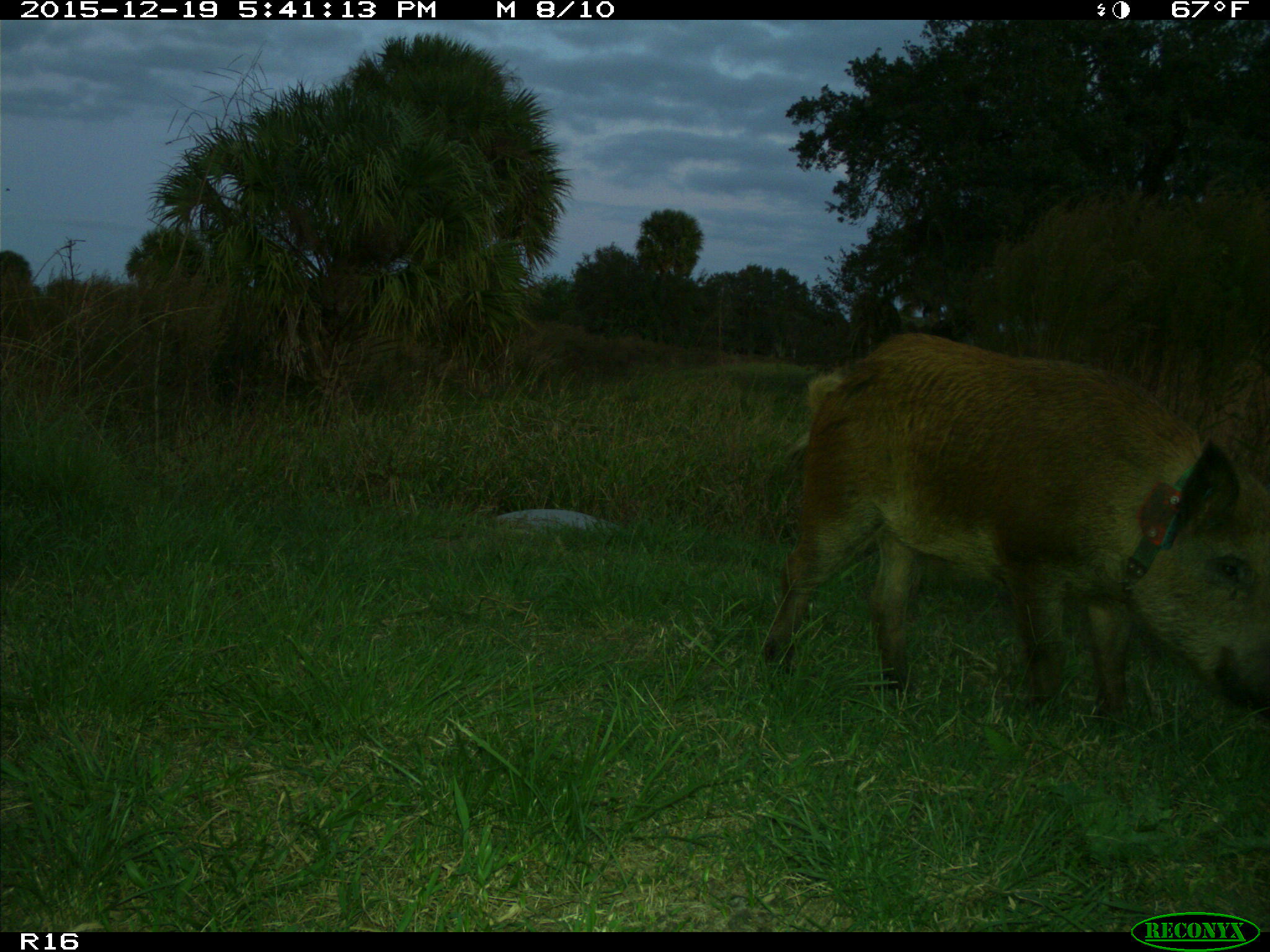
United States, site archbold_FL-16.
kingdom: Animalia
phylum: Chordata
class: Mammalia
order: Artiodactyla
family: Suidae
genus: Sus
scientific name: Sus scrofa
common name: wild boar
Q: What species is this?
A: Sus scrofa (wild boar).